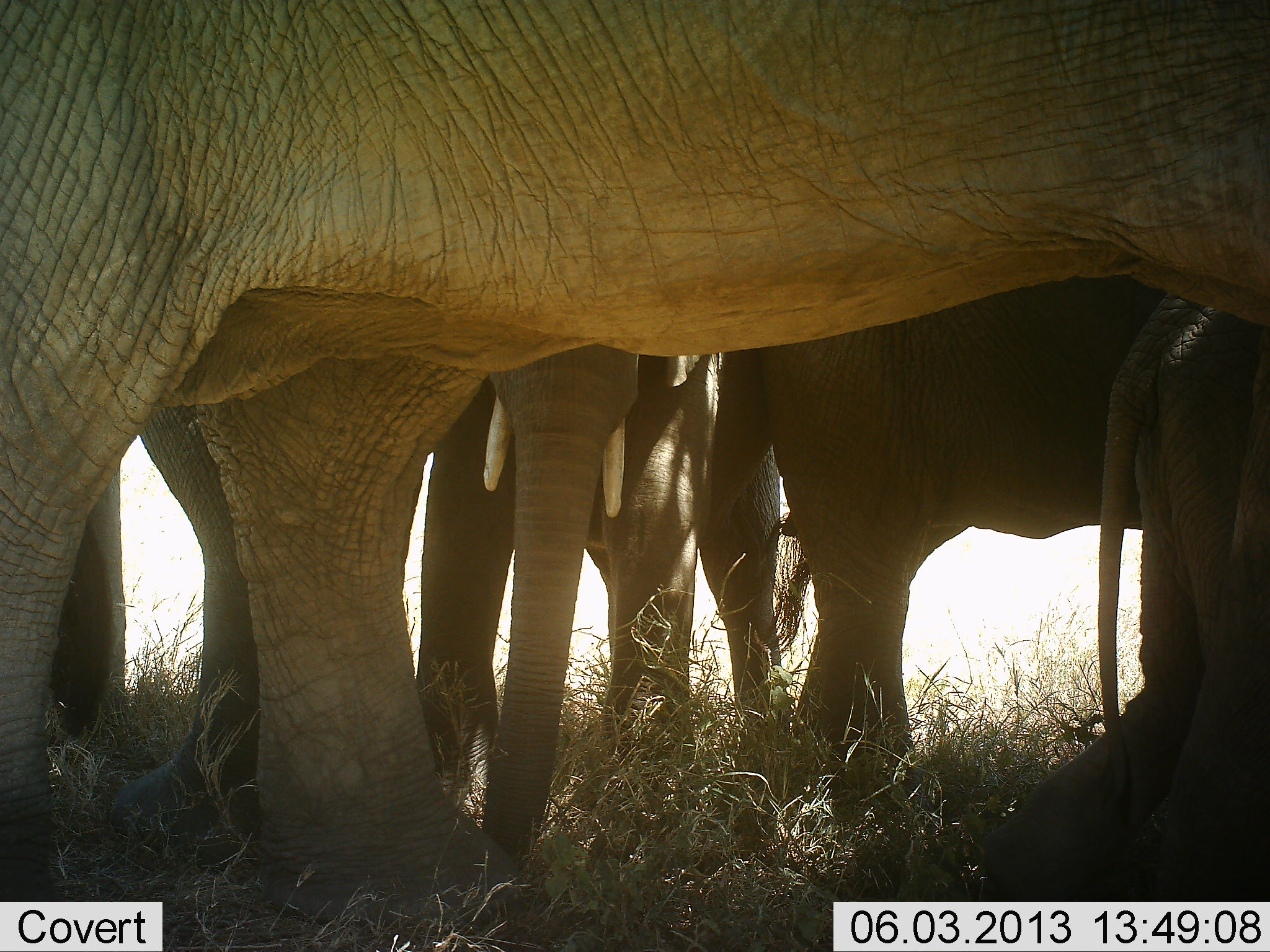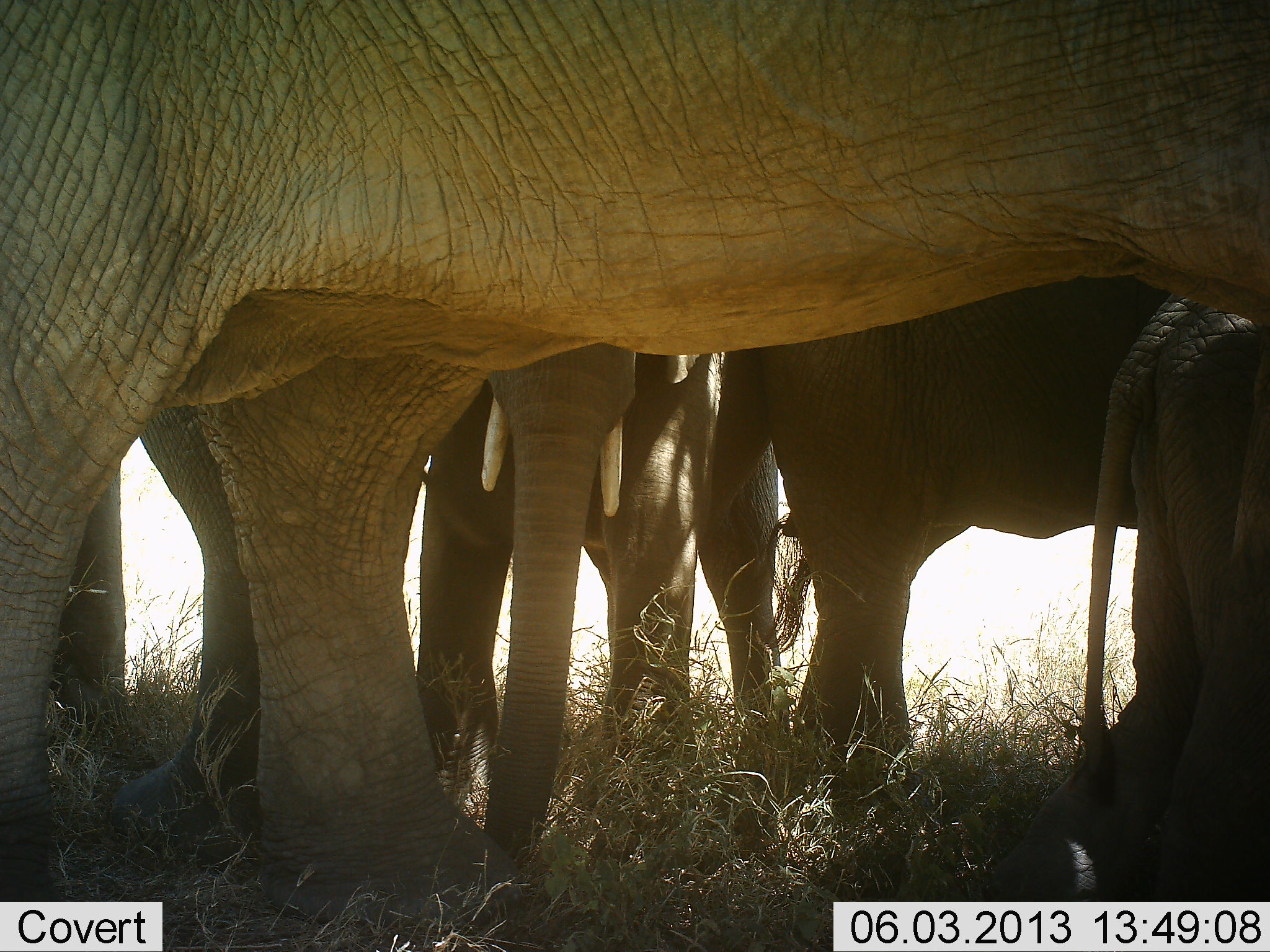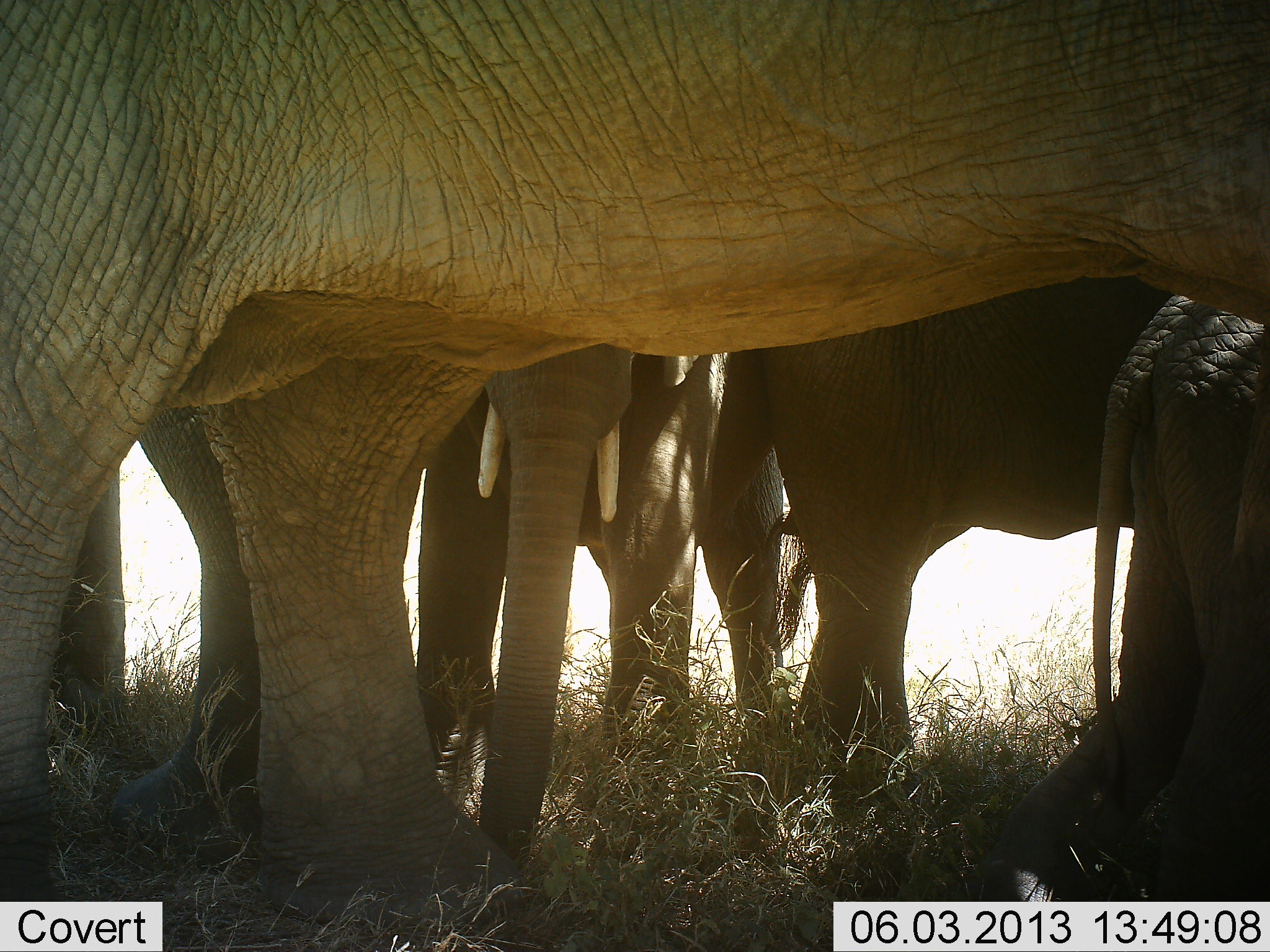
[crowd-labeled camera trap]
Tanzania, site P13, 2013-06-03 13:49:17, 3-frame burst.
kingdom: Animalia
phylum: Chordata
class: Mammalia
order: Proboscidea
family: Elephantidae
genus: Loxodonta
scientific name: Loxodonta africana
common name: african bush elephant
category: elephant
Elephant (african bush elephant) (Loxodonta africana), count 5. Behavior (volunteer vote fractions): standing 100%, resting 4%, moving 4%, interacting 0%. Young present (vote fraction): 69%. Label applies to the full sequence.